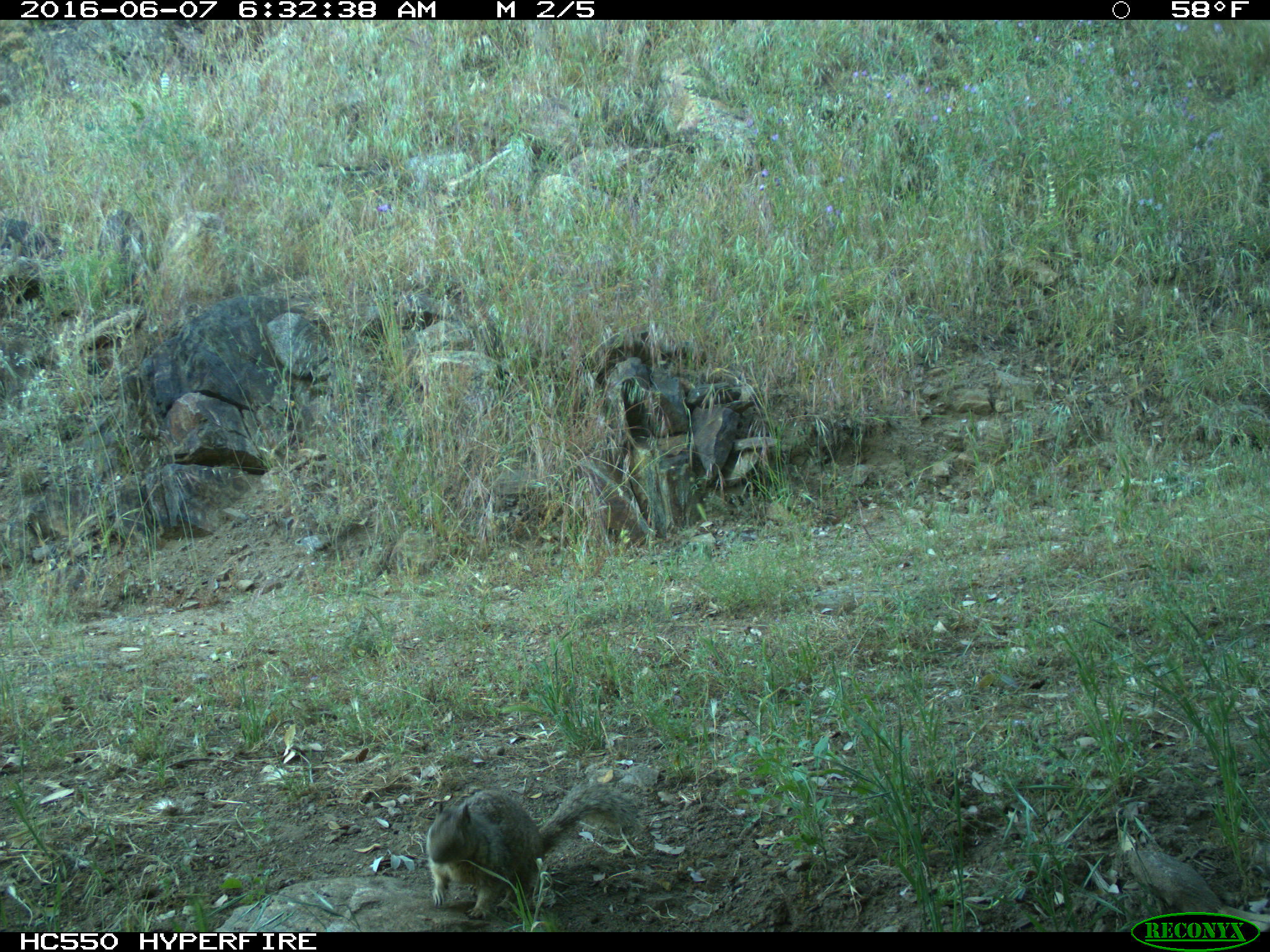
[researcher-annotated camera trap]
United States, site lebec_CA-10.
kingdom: Animalia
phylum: Chordata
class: Mammalia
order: Rodentia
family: Sciuridae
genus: Otospermophilus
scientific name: Otospermophilus beecheyi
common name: california ground squirrel